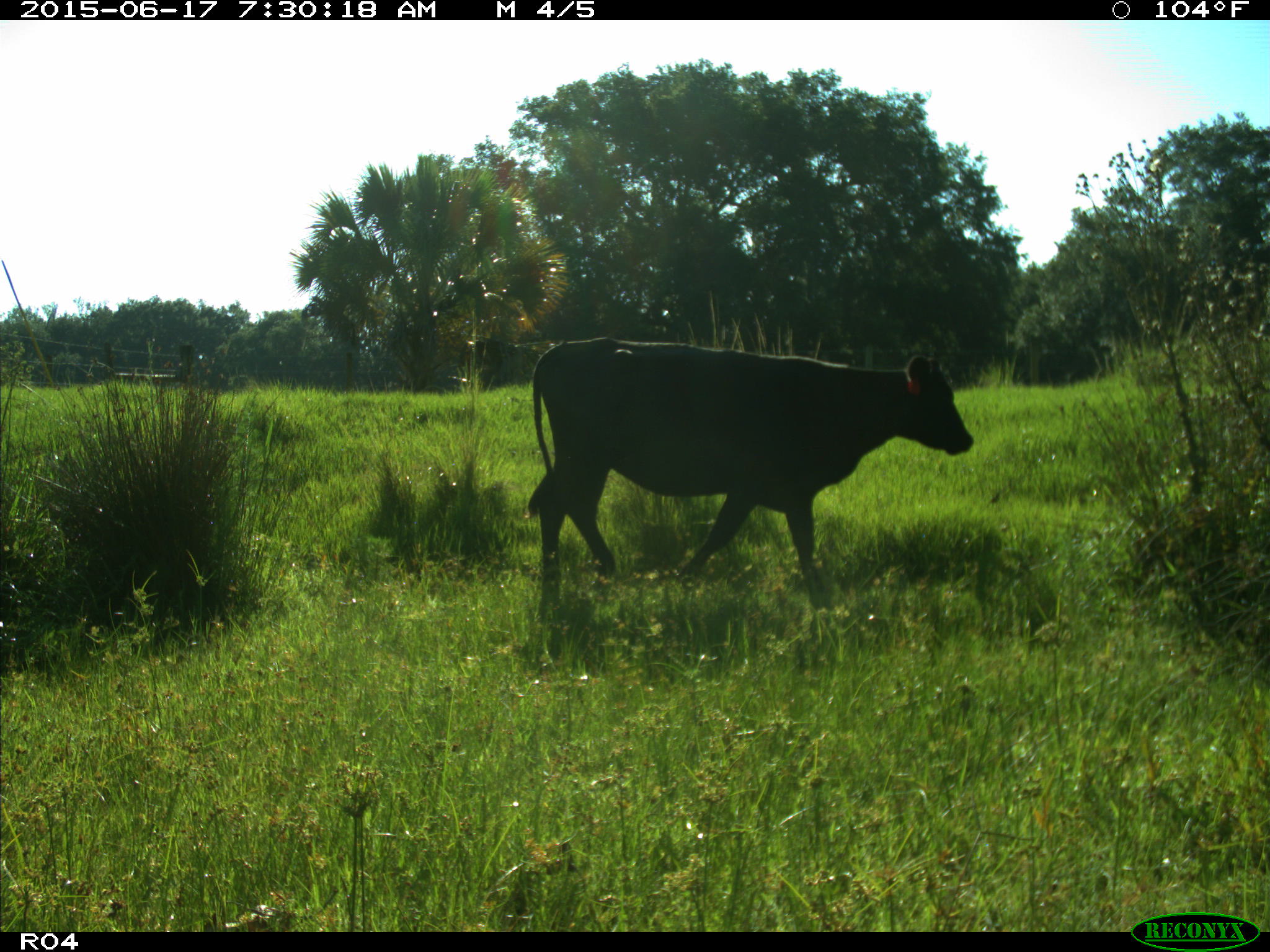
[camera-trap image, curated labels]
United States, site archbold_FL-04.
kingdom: Animalia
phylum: Chordata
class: Mammalia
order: Artiodactyla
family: Bovidae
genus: Bos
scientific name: Bos taurus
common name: domestic cow